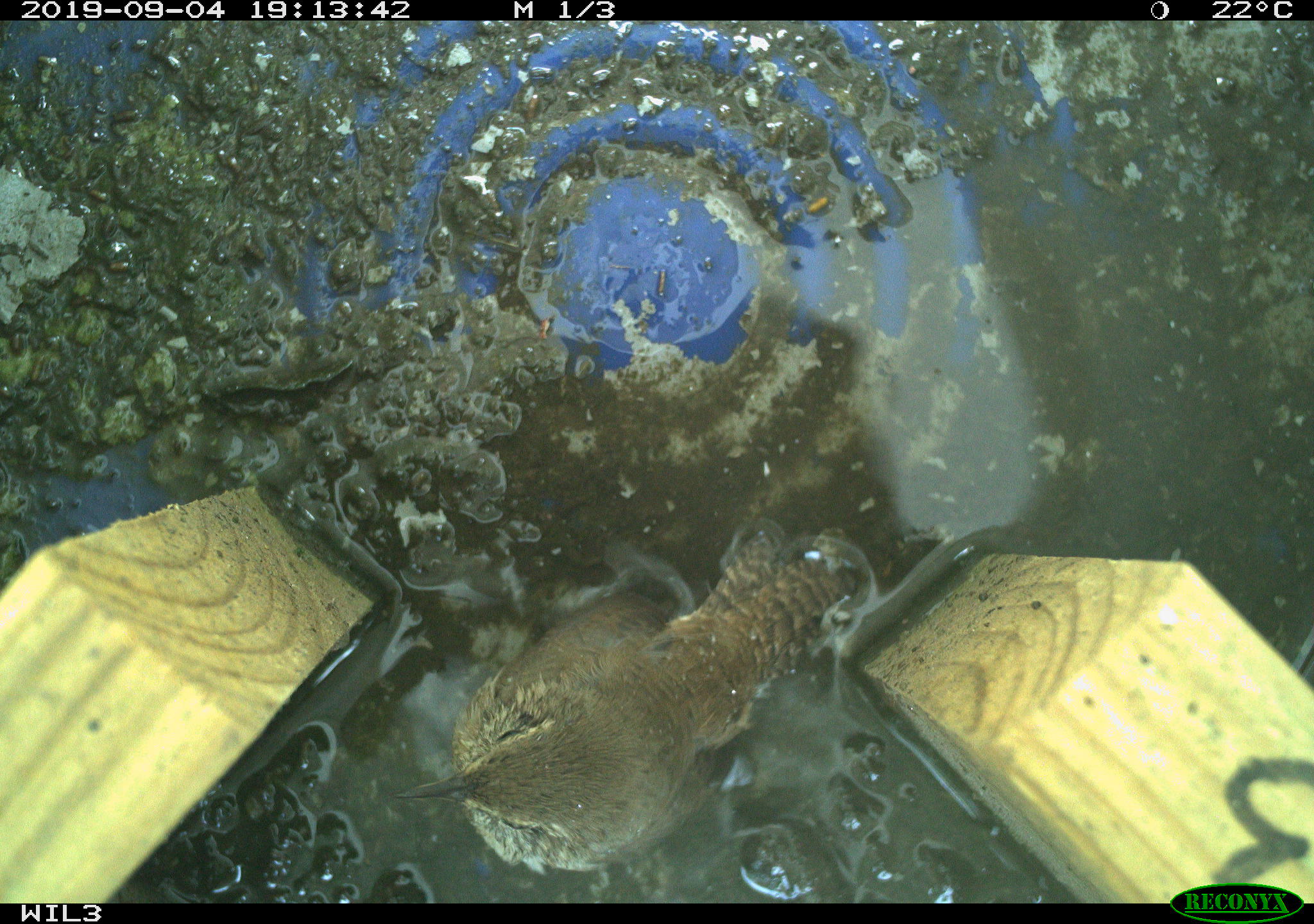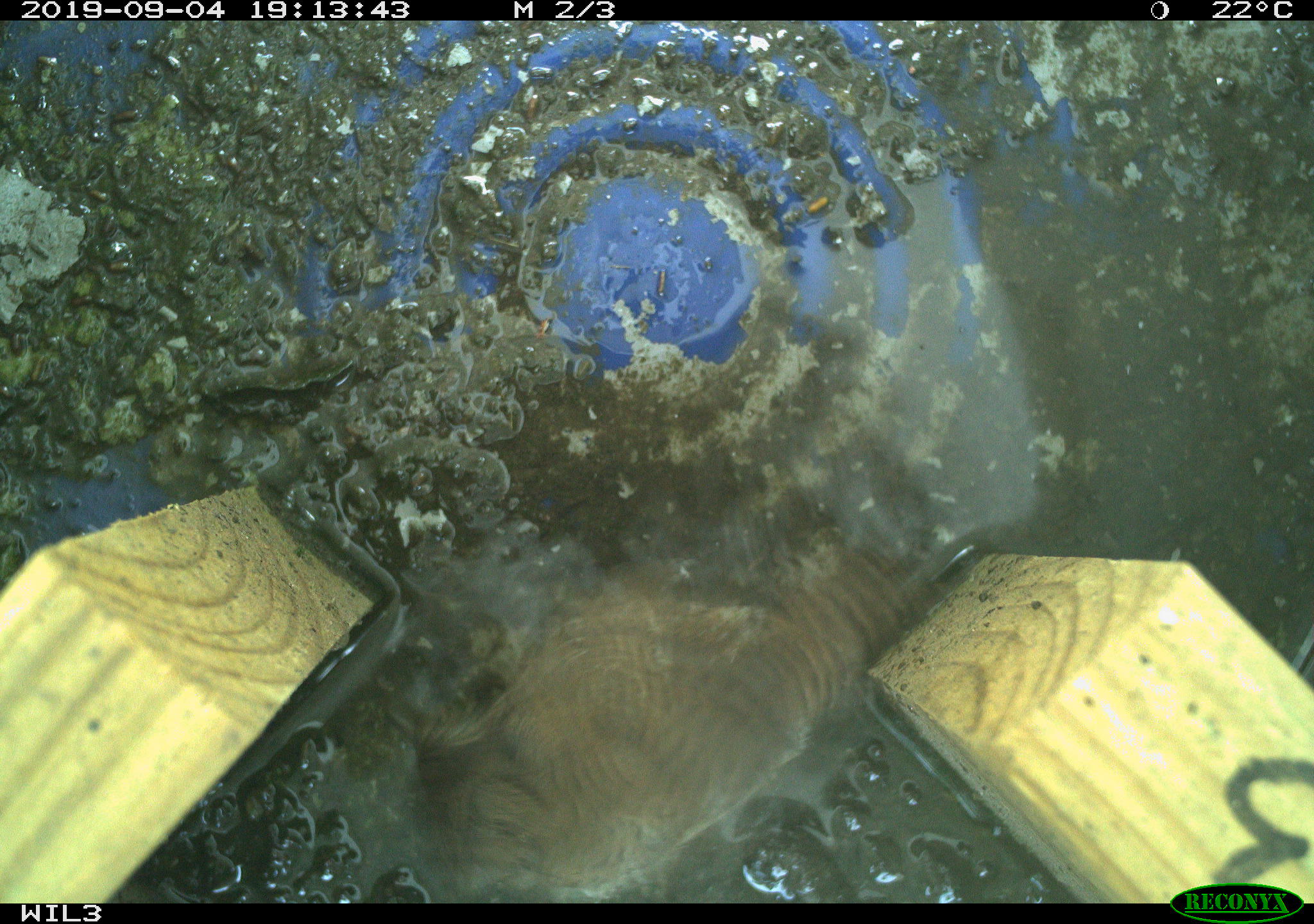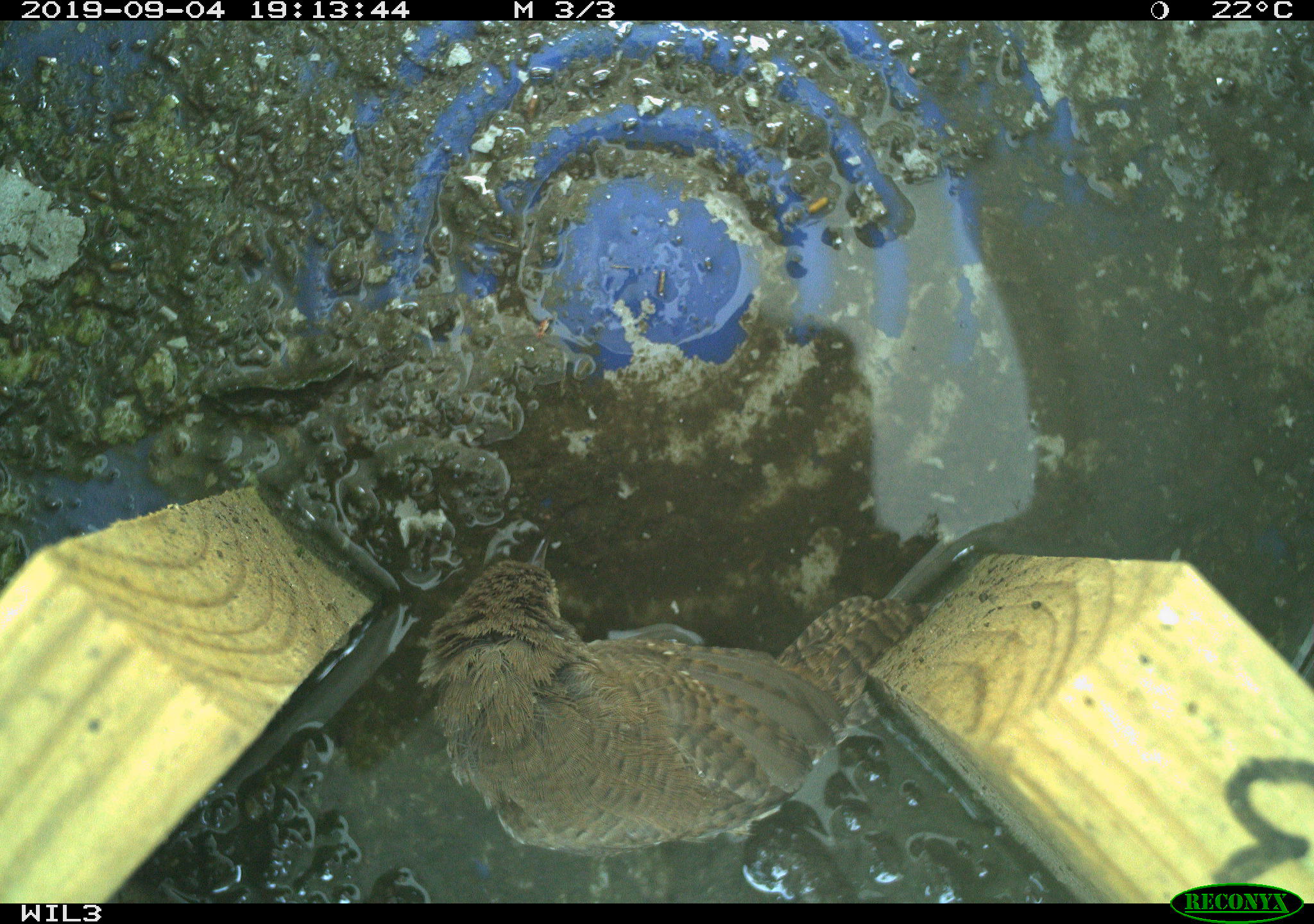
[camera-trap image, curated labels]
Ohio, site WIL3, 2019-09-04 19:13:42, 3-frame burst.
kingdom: Animalia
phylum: Chordata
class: Aves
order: Passeriformes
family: Troglodytidae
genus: Troglodytes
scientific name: Troglodytes aedon aedon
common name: northern house wren